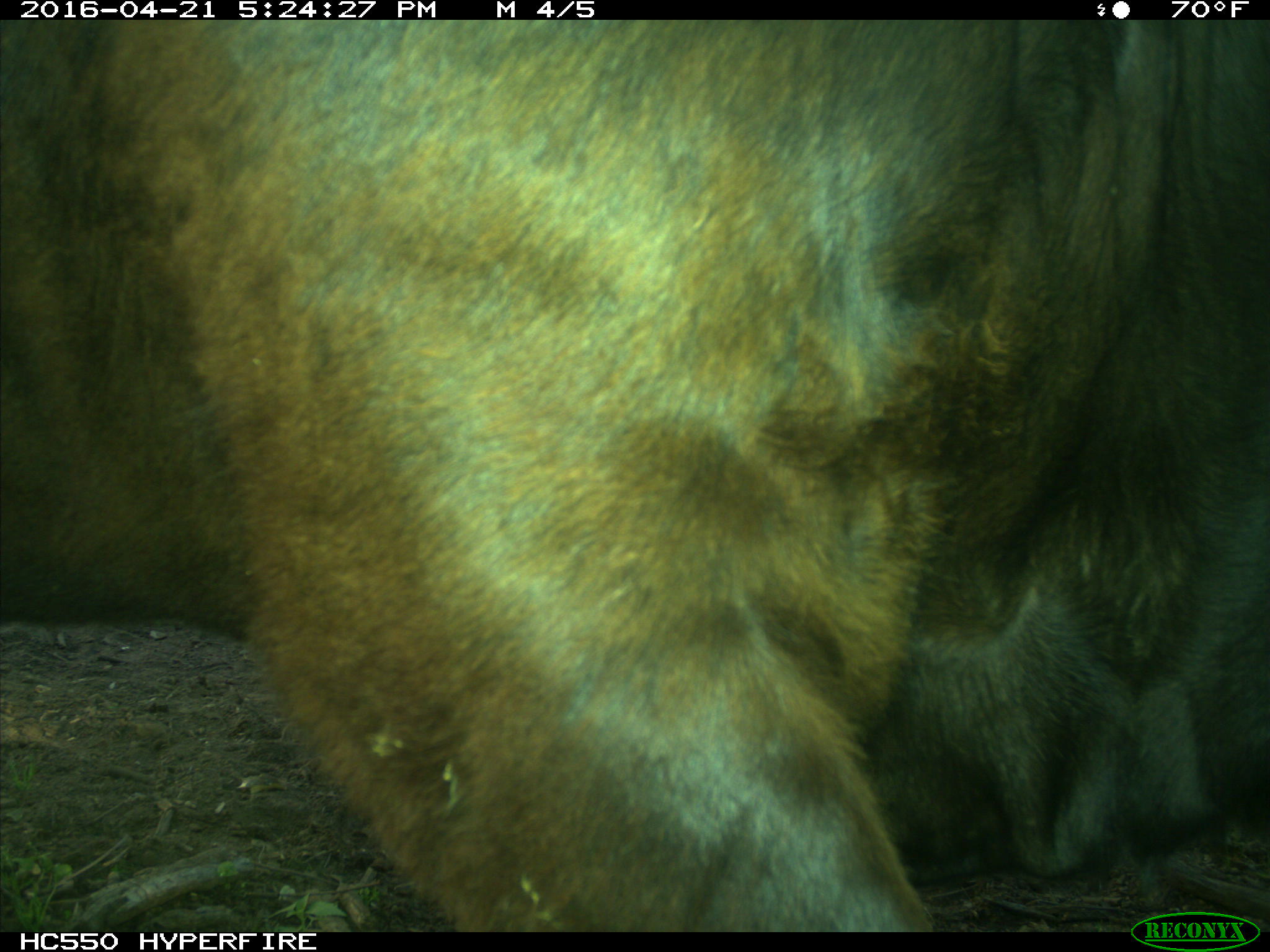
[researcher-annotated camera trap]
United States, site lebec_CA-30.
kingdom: Animalia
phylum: Chordata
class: Mammalia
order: Artiodactyla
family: Bovidae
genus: Bos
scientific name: Bos taurus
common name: domestic cow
Bos taurus (domestic cow).